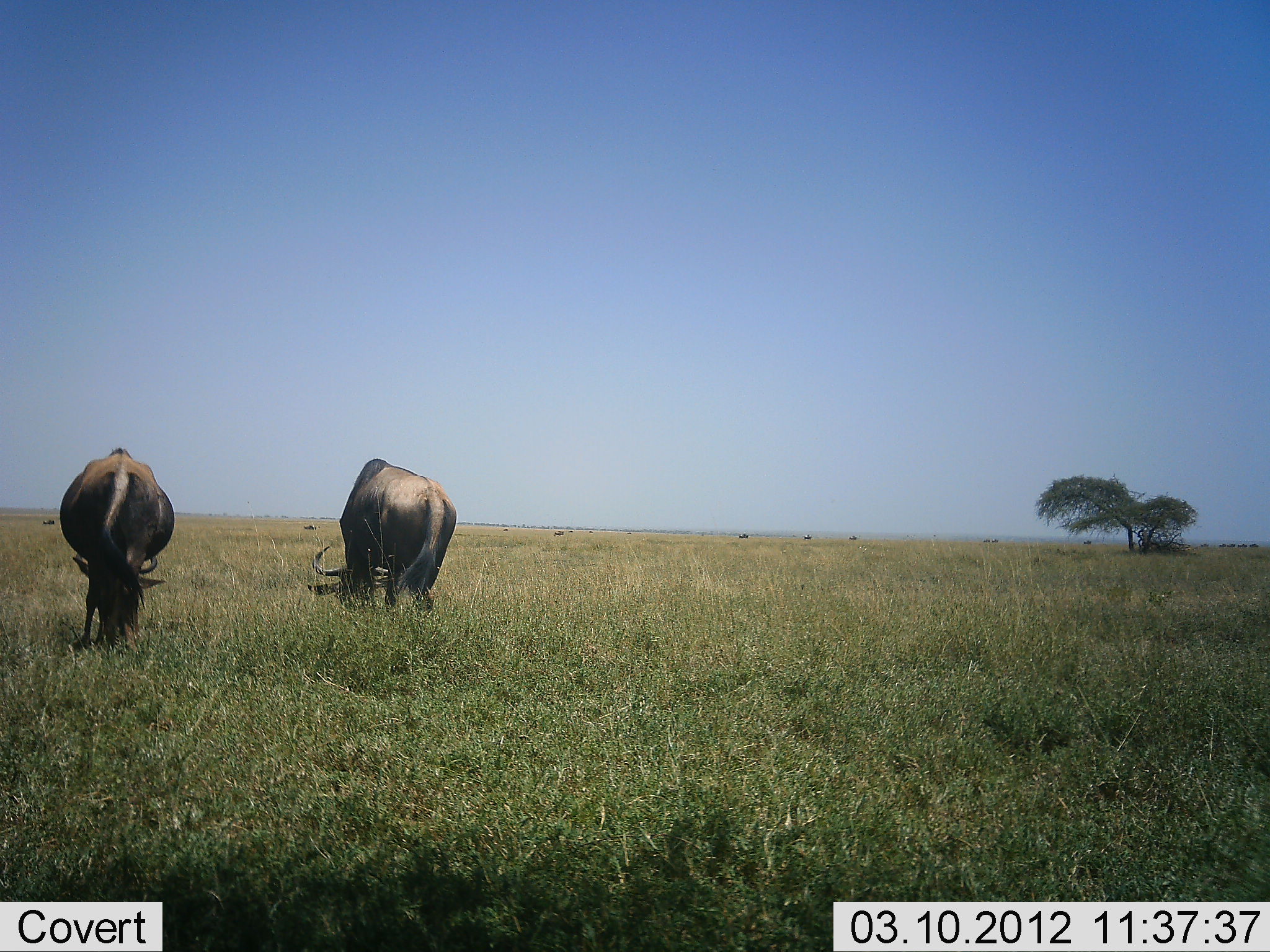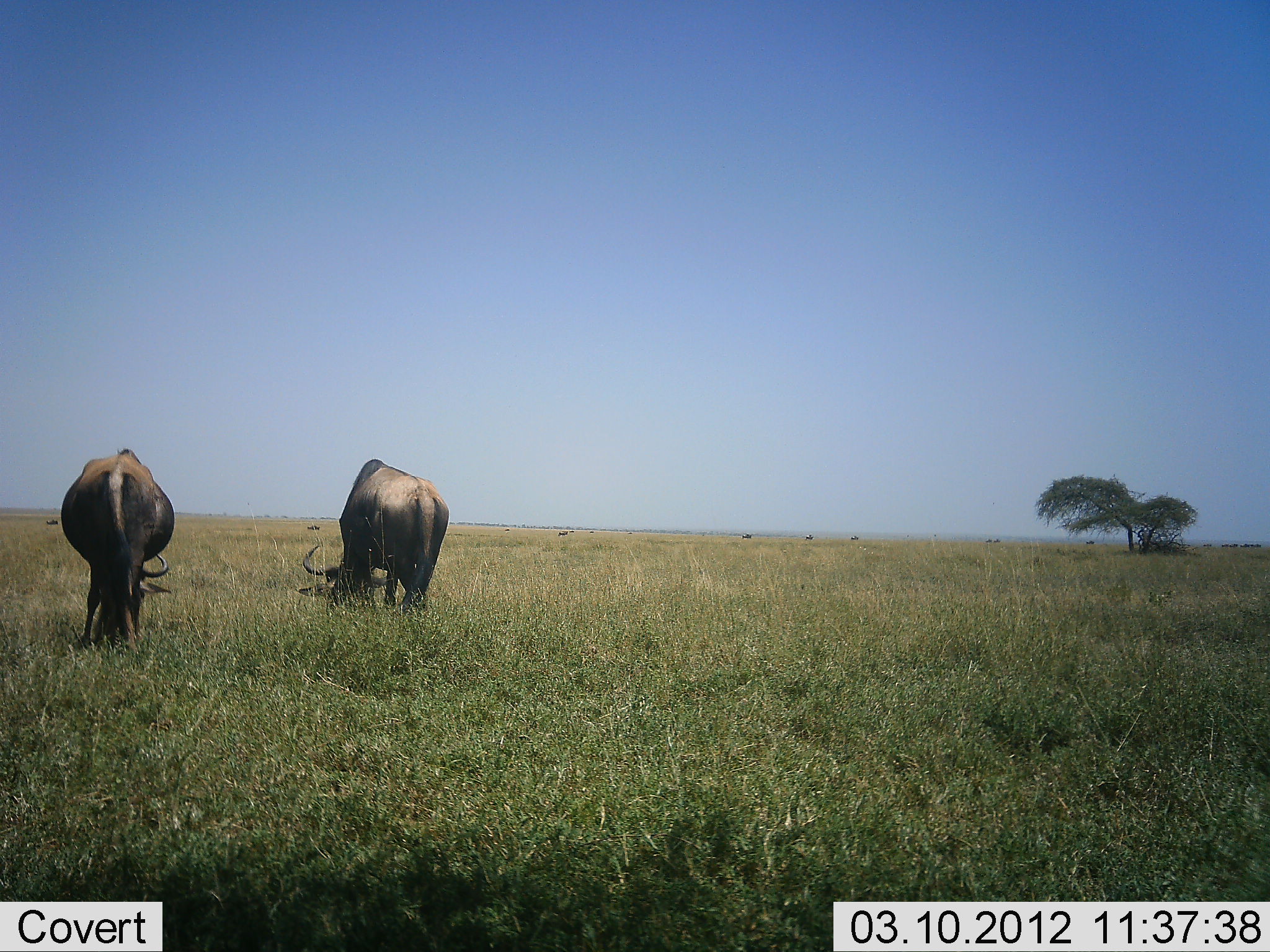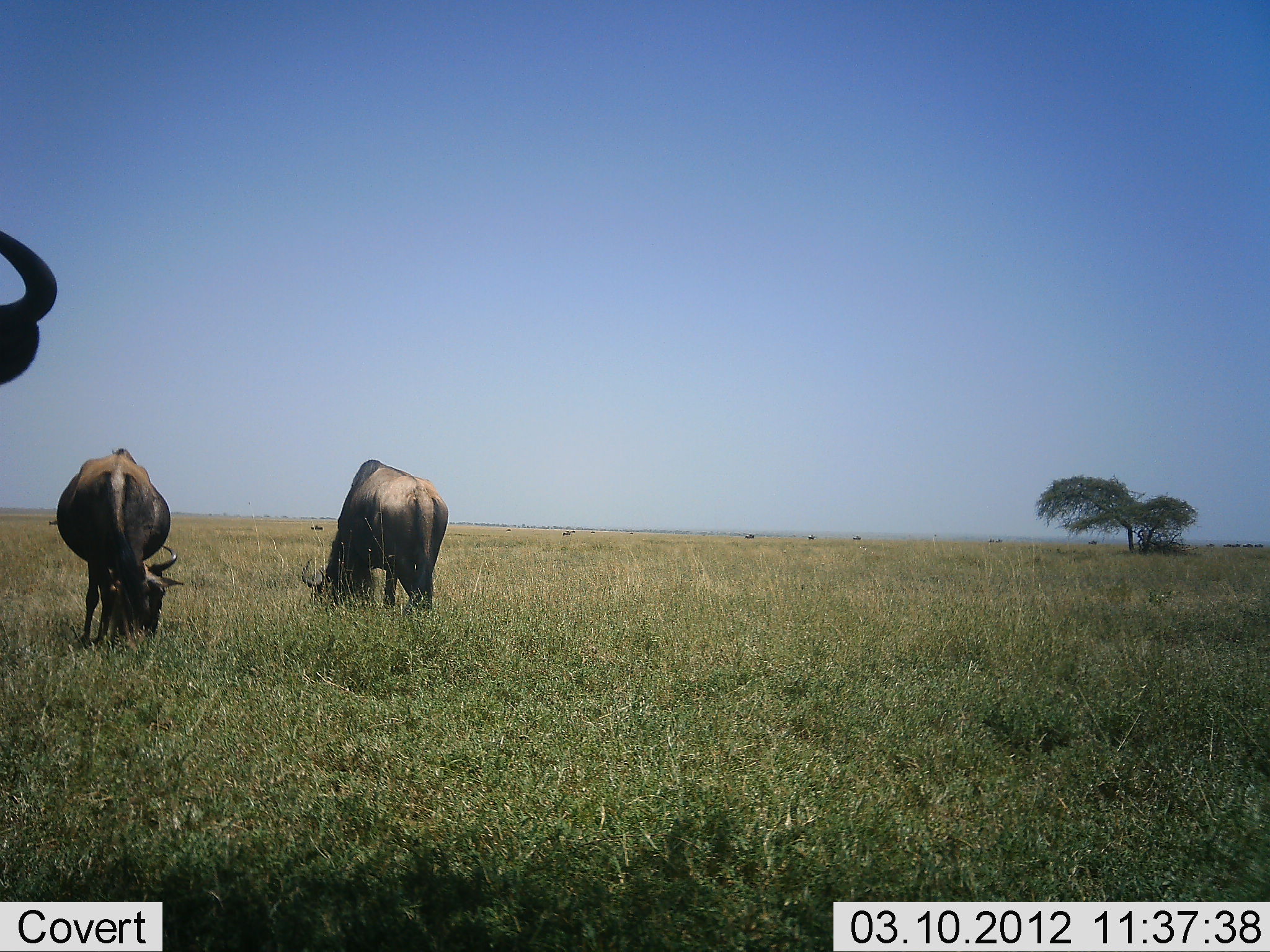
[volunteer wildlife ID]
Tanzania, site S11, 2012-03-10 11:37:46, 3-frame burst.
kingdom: Animalia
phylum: Chordata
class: Mammalia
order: Artiodactyla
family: Bovidae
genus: Connochaetes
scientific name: Connochaetes taurinus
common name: blue wildebeest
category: wildebeest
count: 3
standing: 37%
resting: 0%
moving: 48%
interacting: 0%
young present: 0%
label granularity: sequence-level